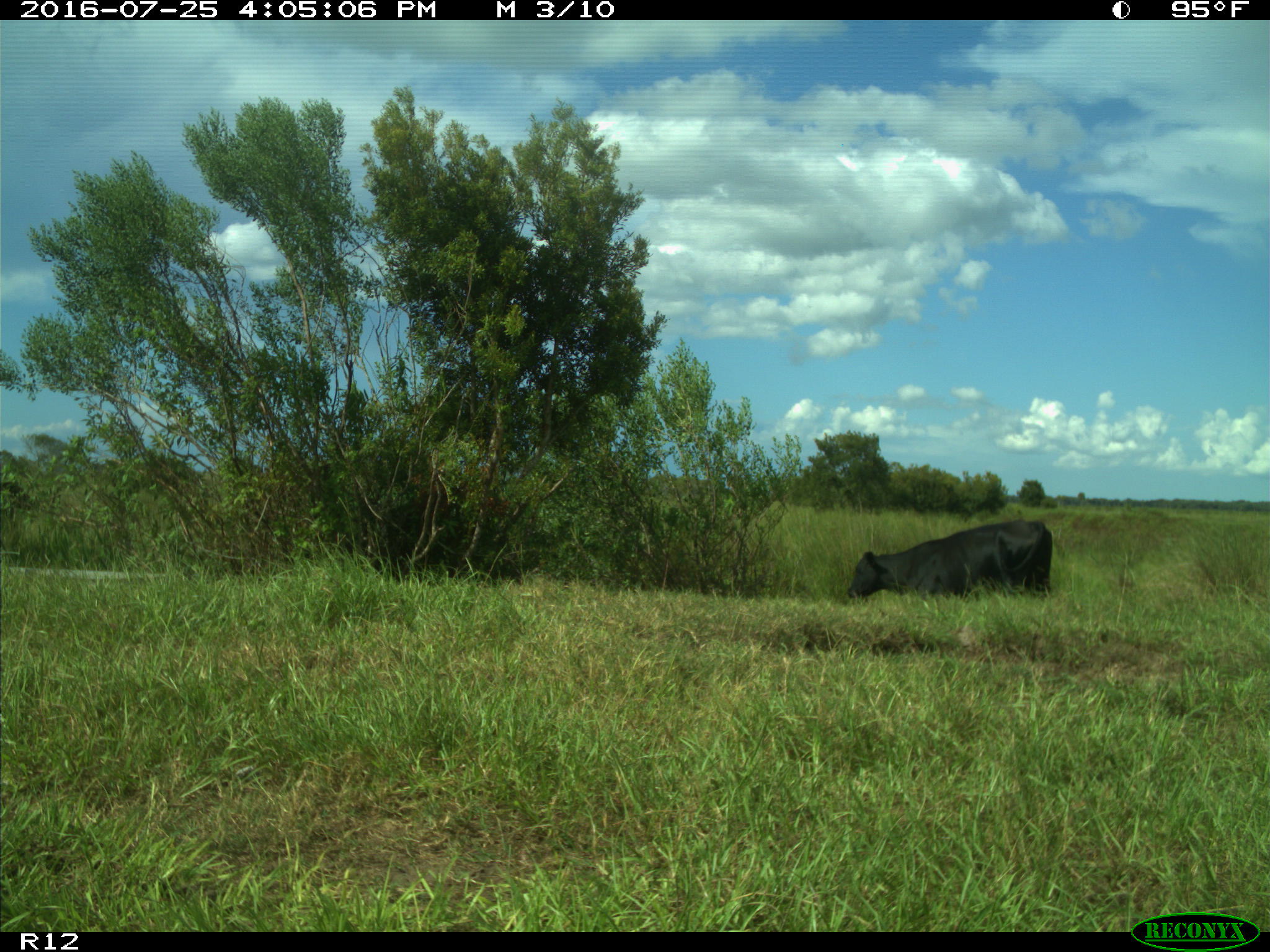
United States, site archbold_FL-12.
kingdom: Animalia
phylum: Chordata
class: Mammalia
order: Artiodactyla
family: Bovidae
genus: Bos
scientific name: Bos taurus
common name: domestic cow